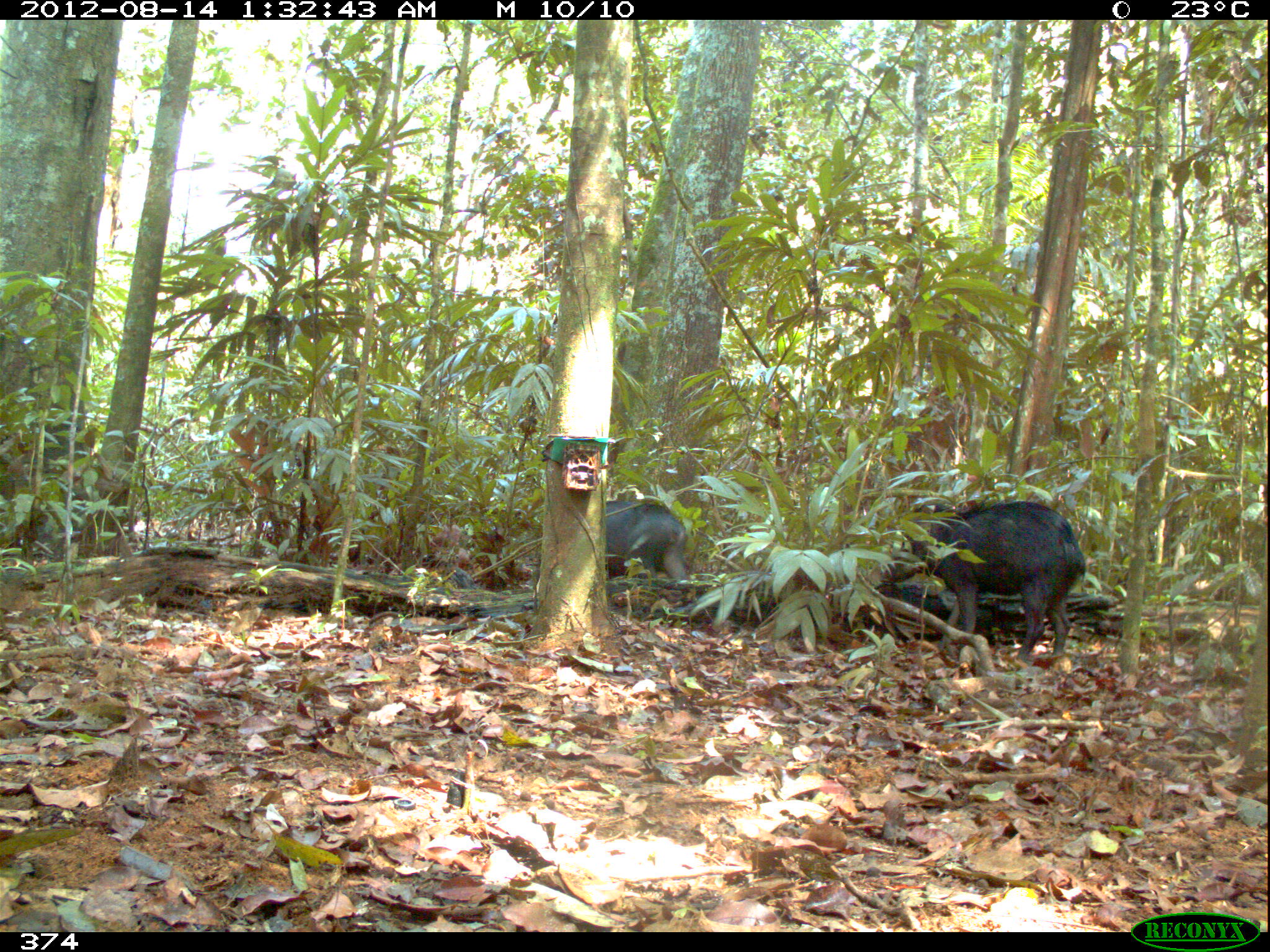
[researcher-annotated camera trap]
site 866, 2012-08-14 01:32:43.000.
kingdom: Animalia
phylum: Chordata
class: Mammalia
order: Artiodactyla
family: Tayassuidae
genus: Tayassu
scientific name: Tayassu pecari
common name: white-lipped peccary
Tayassu pecari (white-lipped peccary).